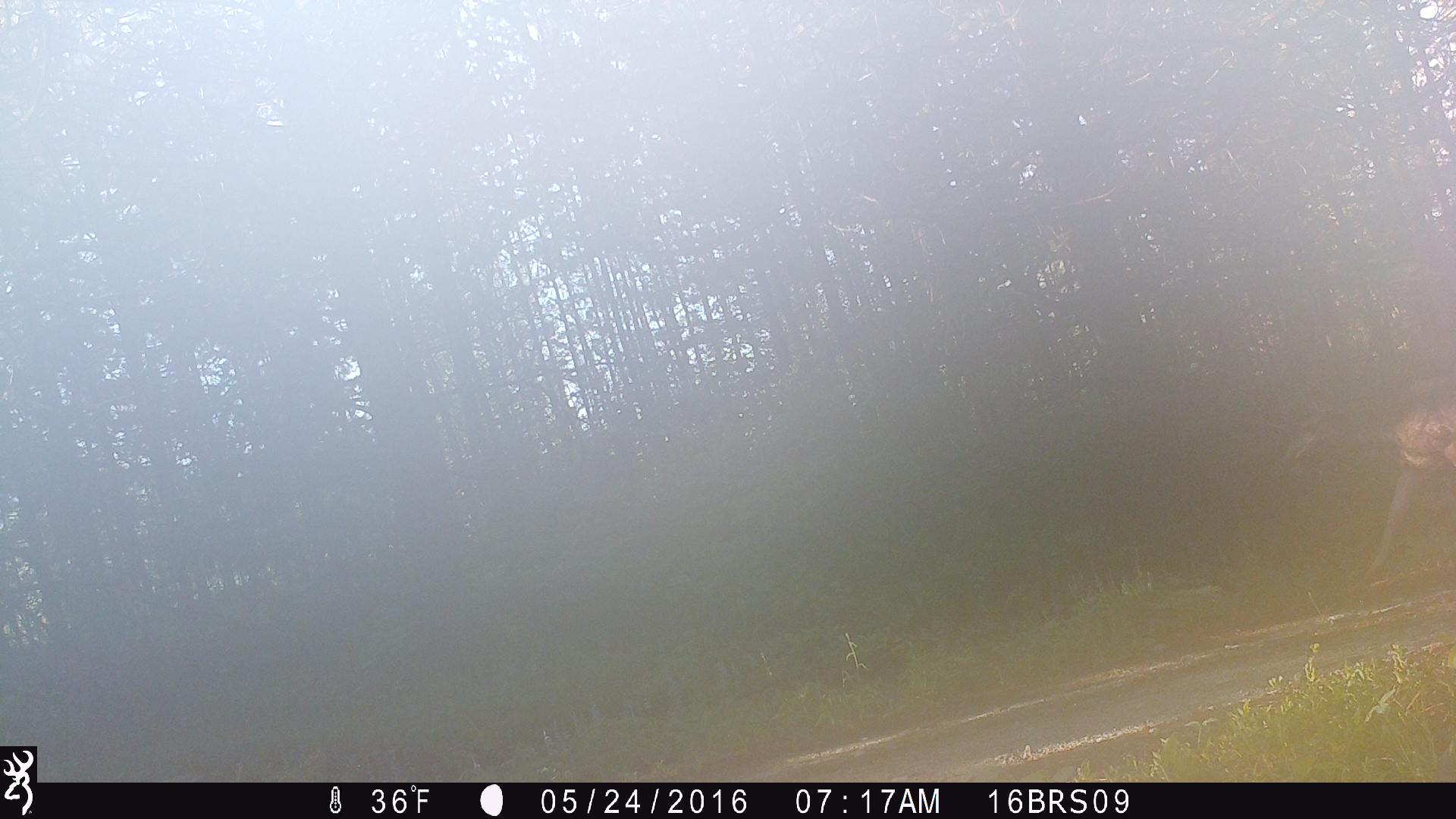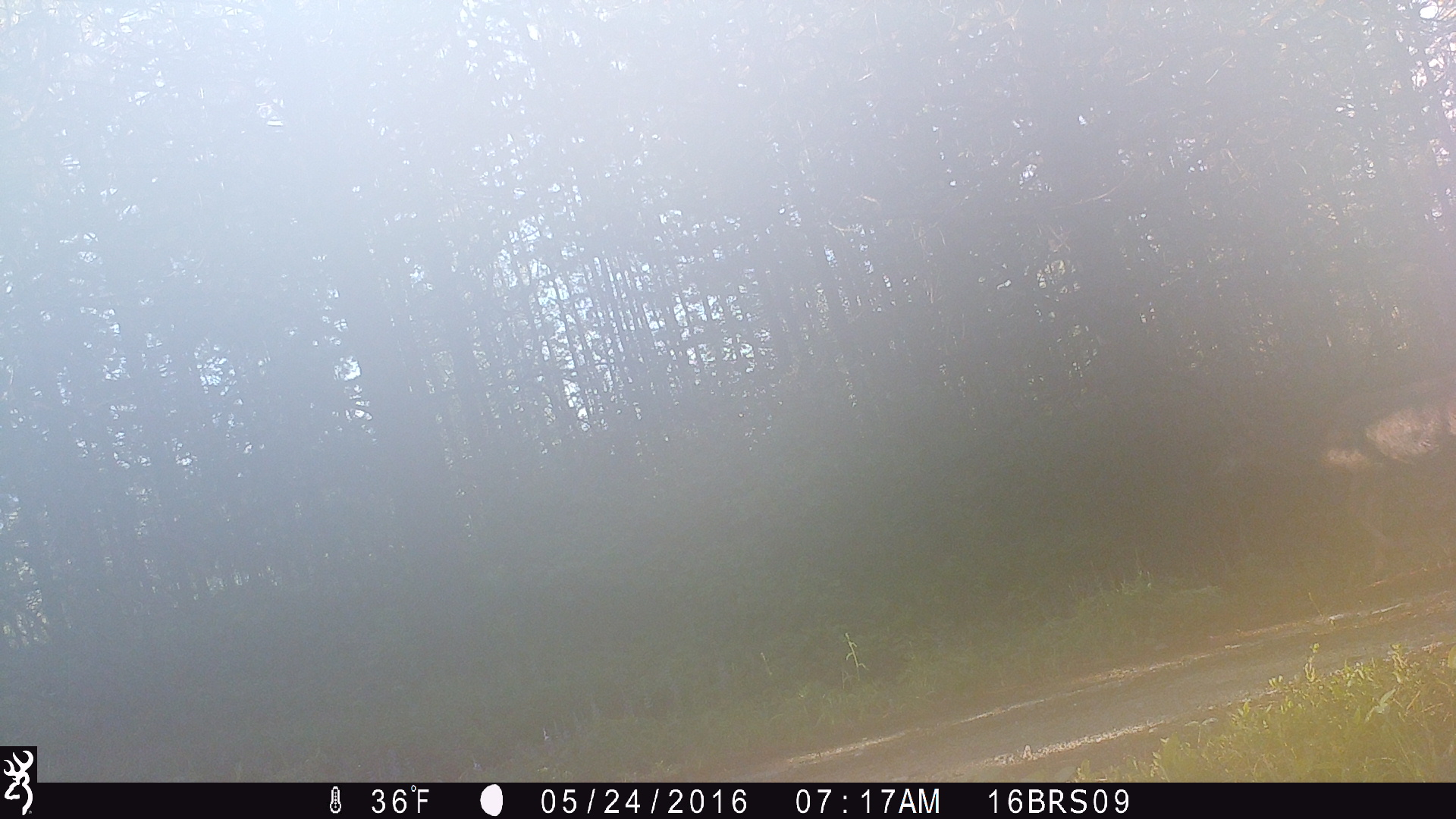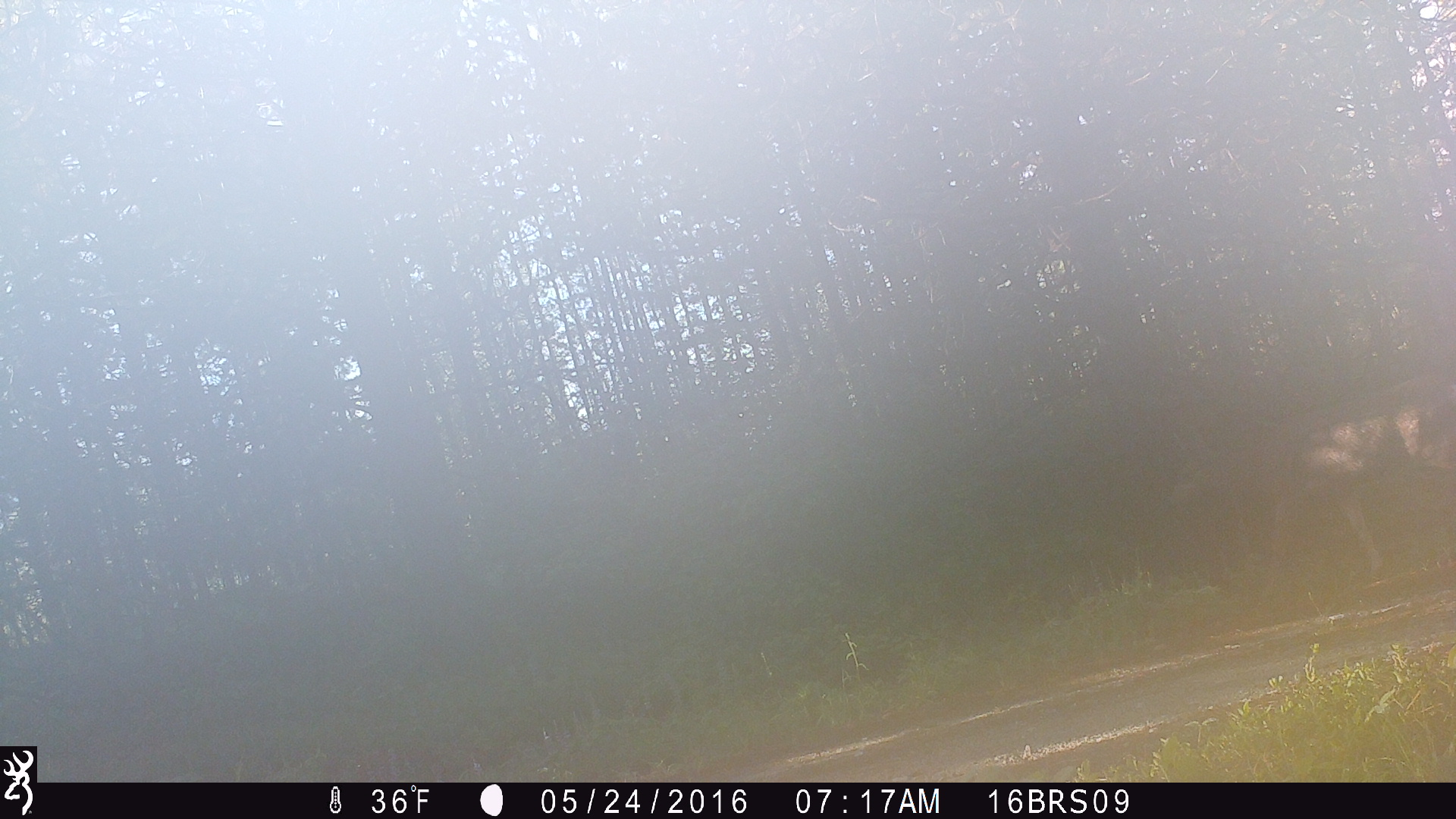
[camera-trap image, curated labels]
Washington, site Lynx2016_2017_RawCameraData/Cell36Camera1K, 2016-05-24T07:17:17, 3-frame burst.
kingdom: Animalia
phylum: Chordata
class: Mammalia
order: Artiodactyla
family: Cervidae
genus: Odocoileus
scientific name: Odocoileus hemionus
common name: mule deer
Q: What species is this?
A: Odocoileus hemionus (mule deer).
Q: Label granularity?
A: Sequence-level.